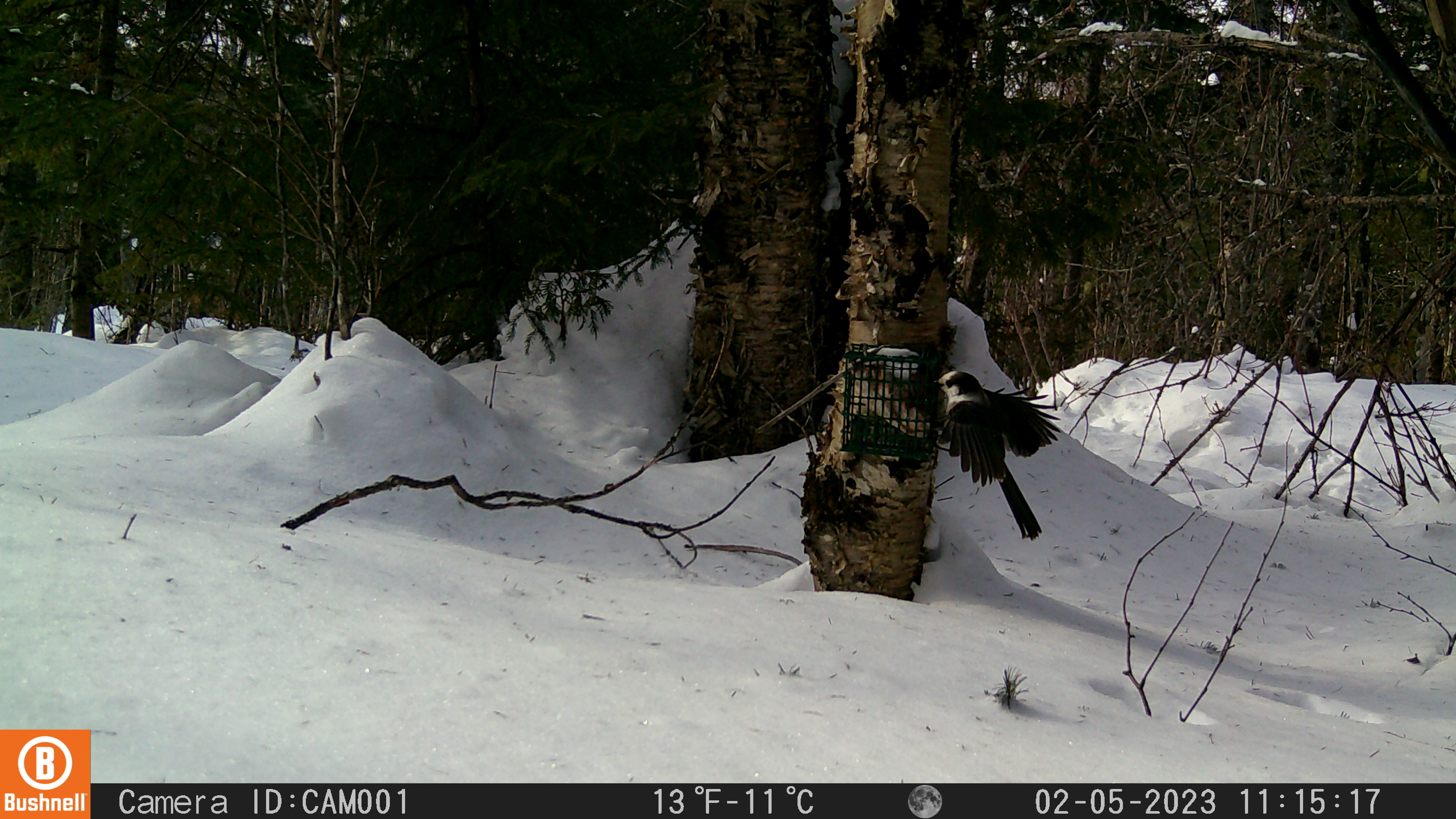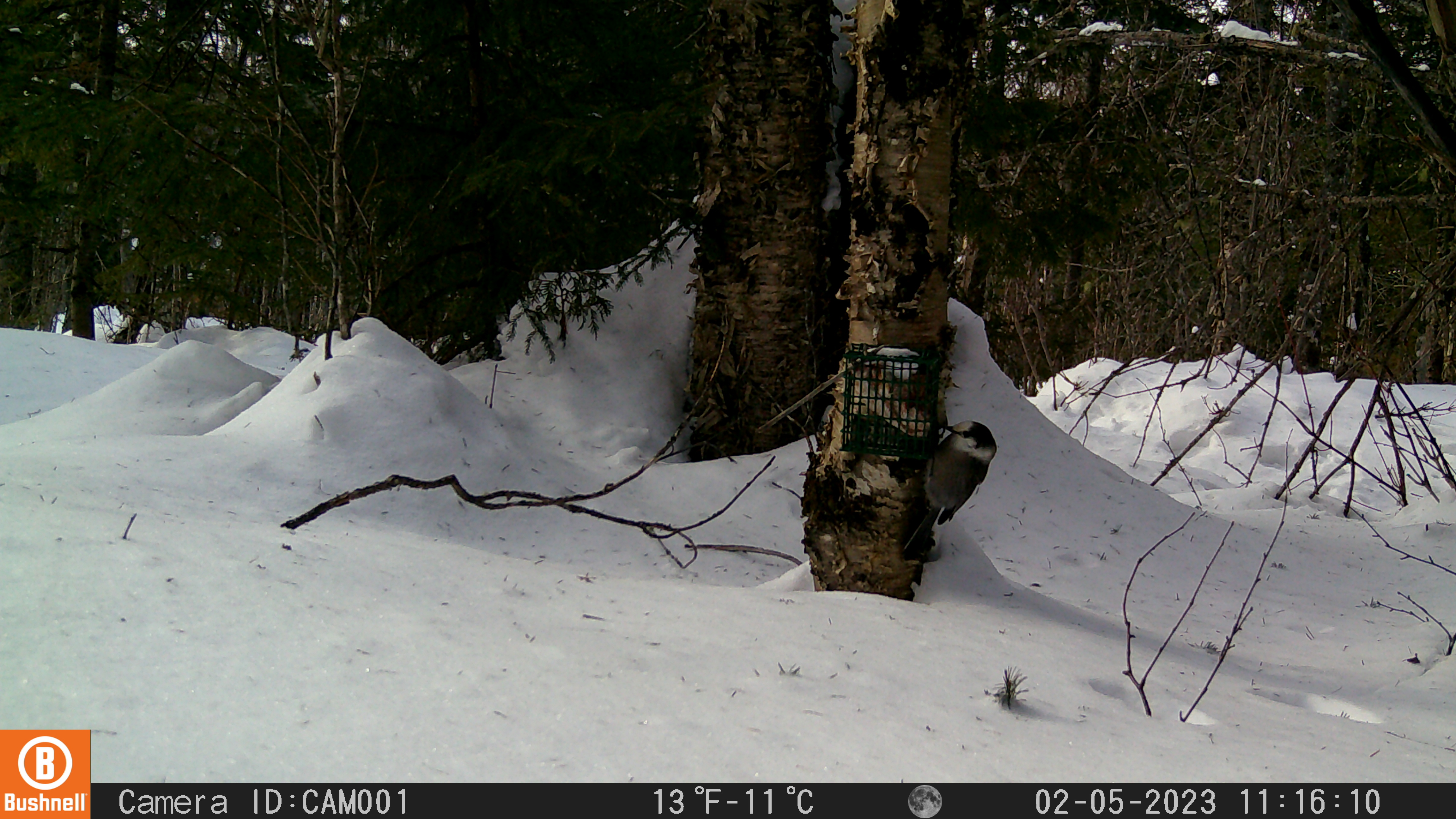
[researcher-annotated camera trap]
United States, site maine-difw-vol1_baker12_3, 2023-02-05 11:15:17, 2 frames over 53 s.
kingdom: Animalia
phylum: Chordata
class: Aves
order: Passeriformes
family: Corvidae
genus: Perisoreus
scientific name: Perisoreus canadensis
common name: canada jay